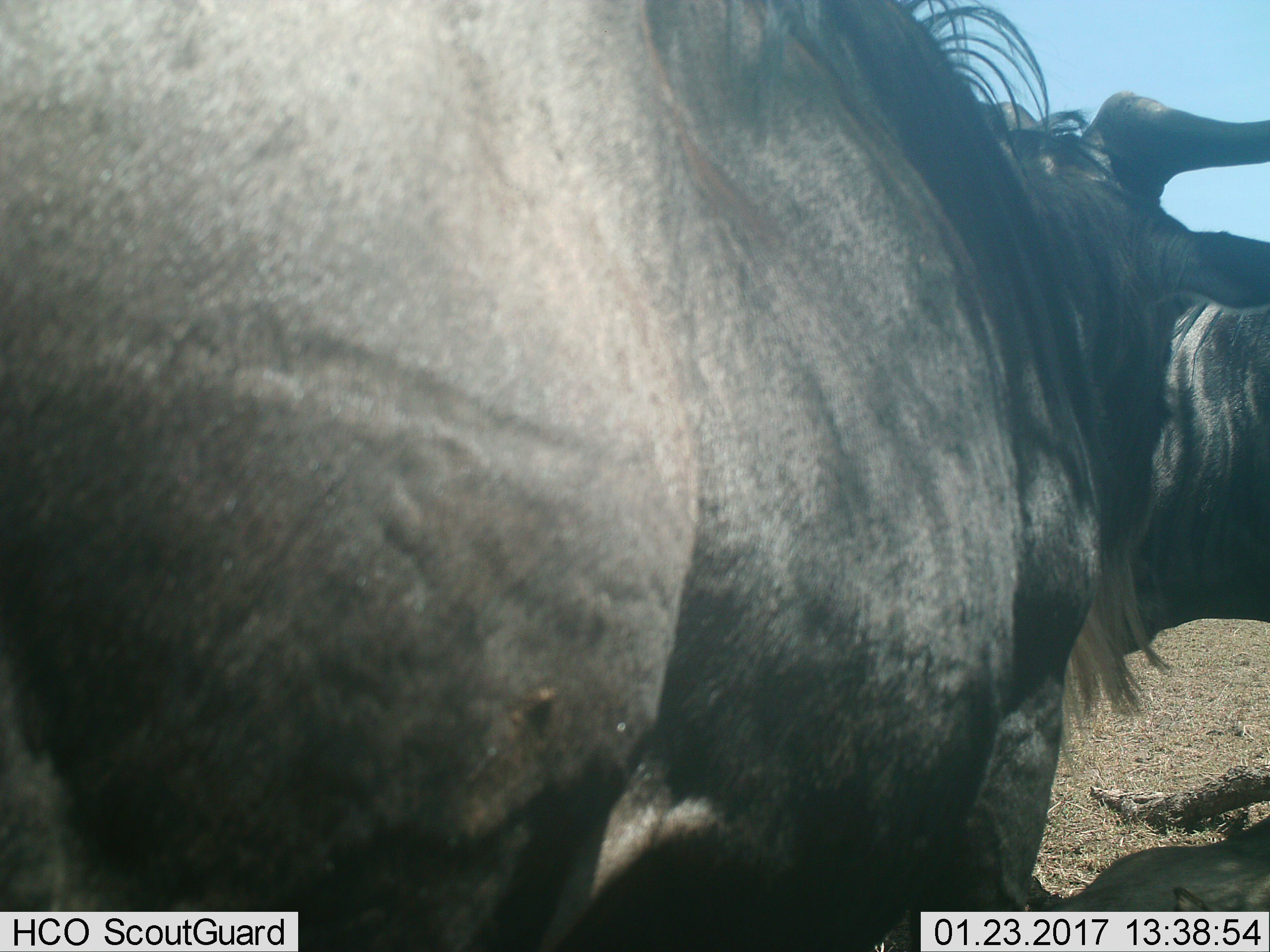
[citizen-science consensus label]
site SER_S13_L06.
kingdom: Animalia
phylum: Chordata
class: Mammalia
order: Artiodactyla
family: Bovidae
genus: Connochaetes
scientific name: Connochaetes taurinus taurinus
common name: blue wildebeest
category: wildebeestblue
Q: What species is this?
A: Wildebeestblue (blue wildebeest) (Connochaetes taurinus taurinus).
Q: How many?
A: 2.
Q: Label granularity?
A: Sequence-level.